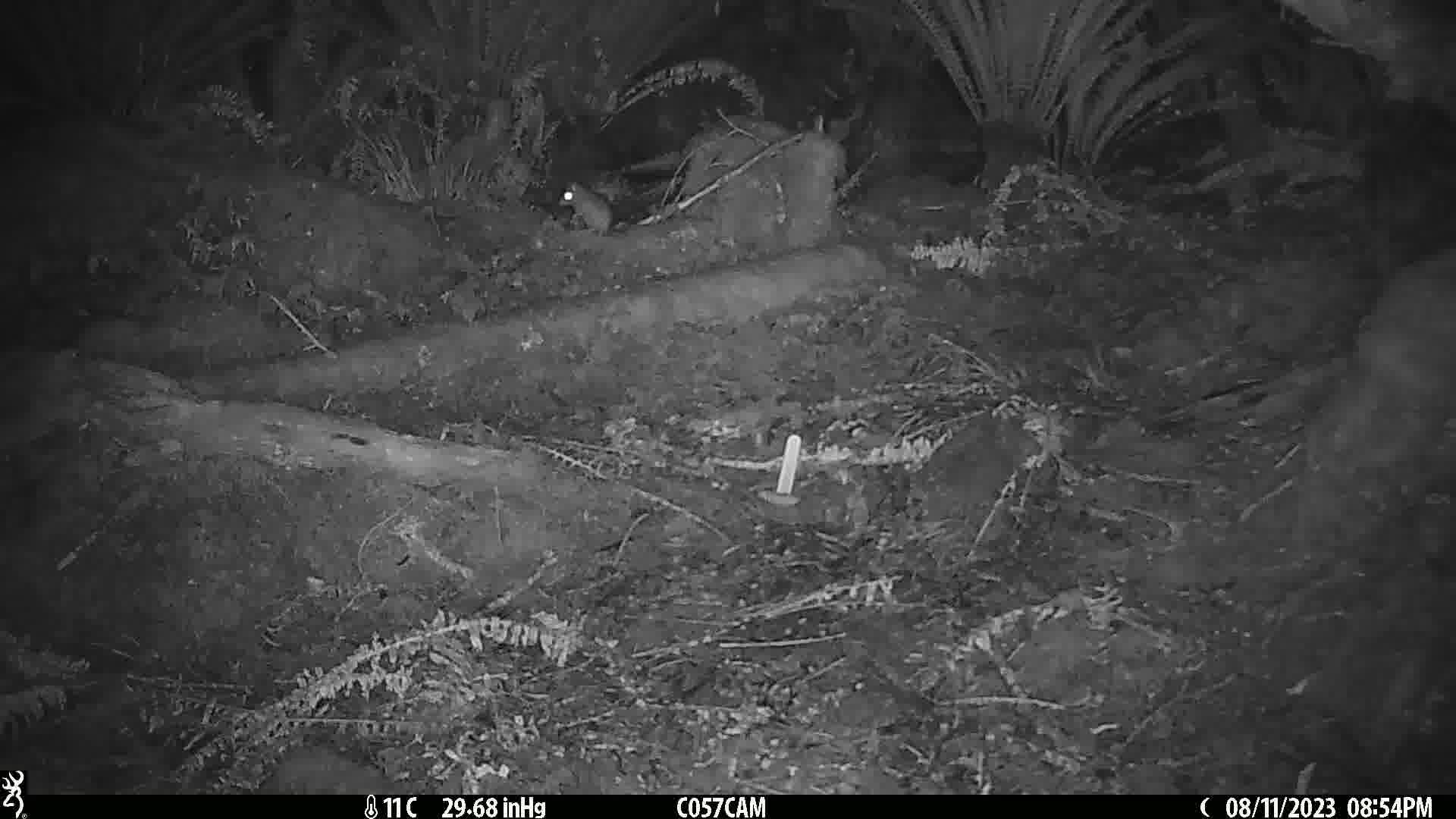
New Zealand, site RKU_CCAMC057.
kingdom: Animalia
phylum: Chordata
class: Mammalia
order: Rodentia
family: Muridae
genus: Rattus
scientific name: Rattus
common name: rat